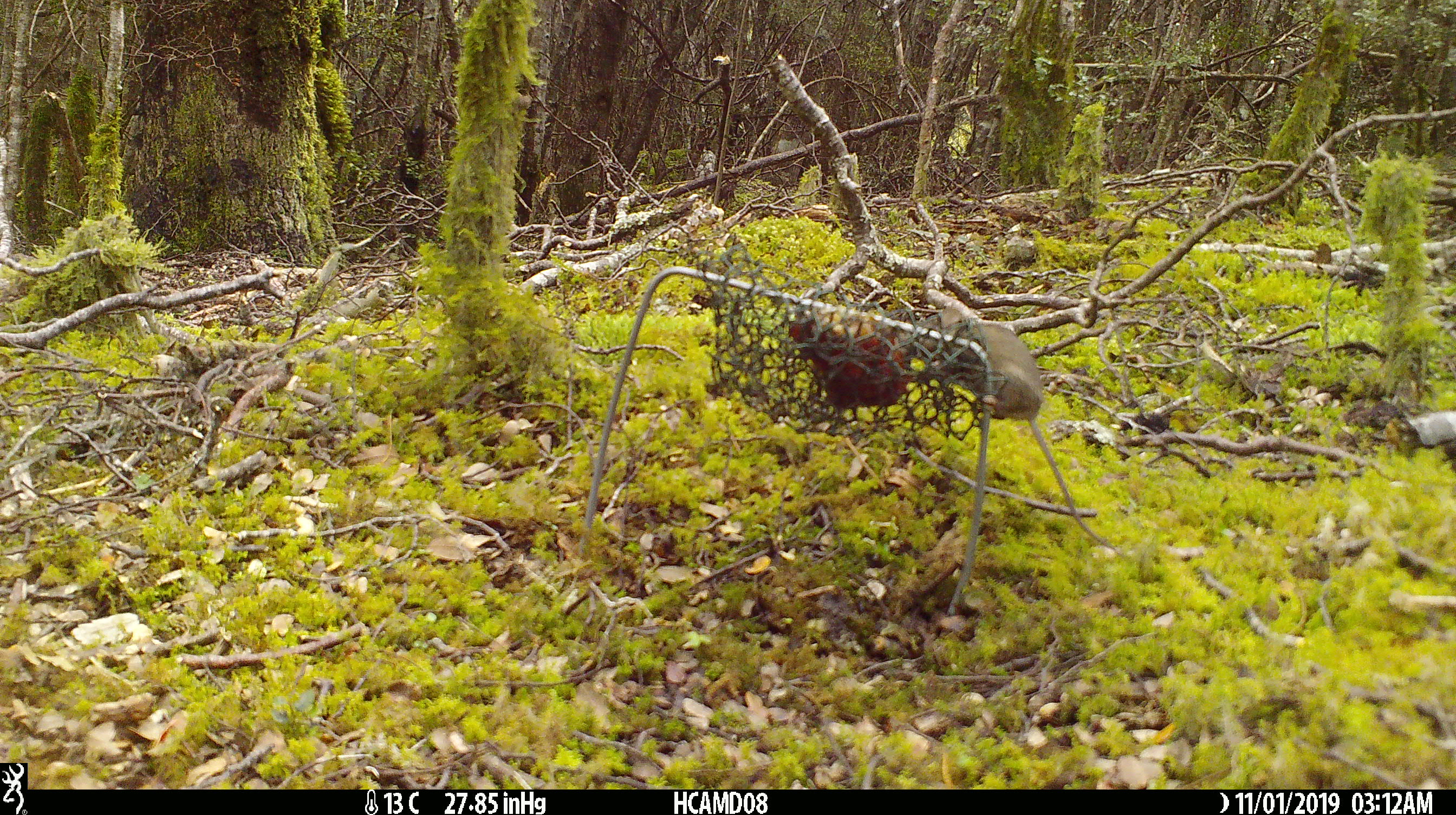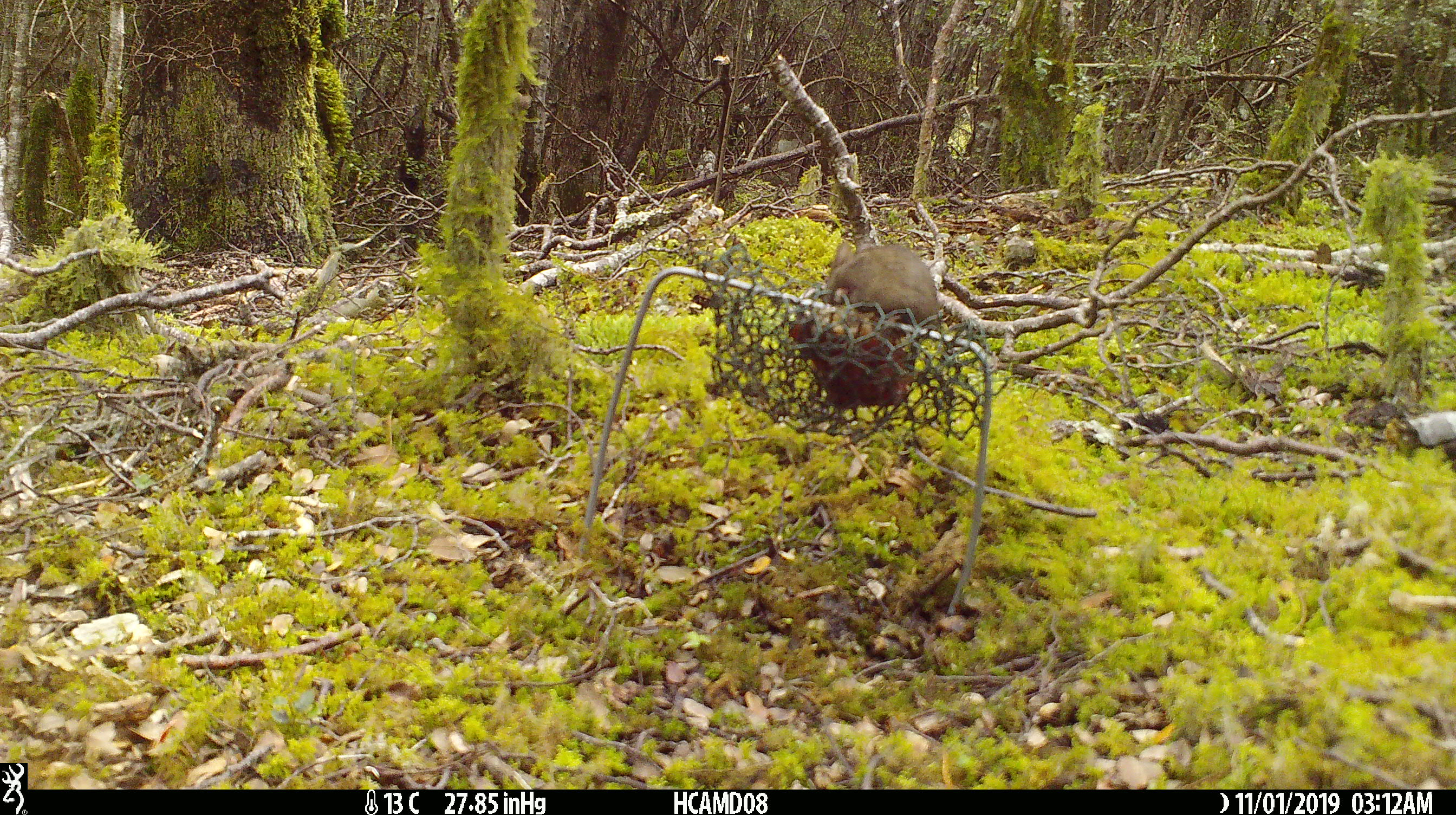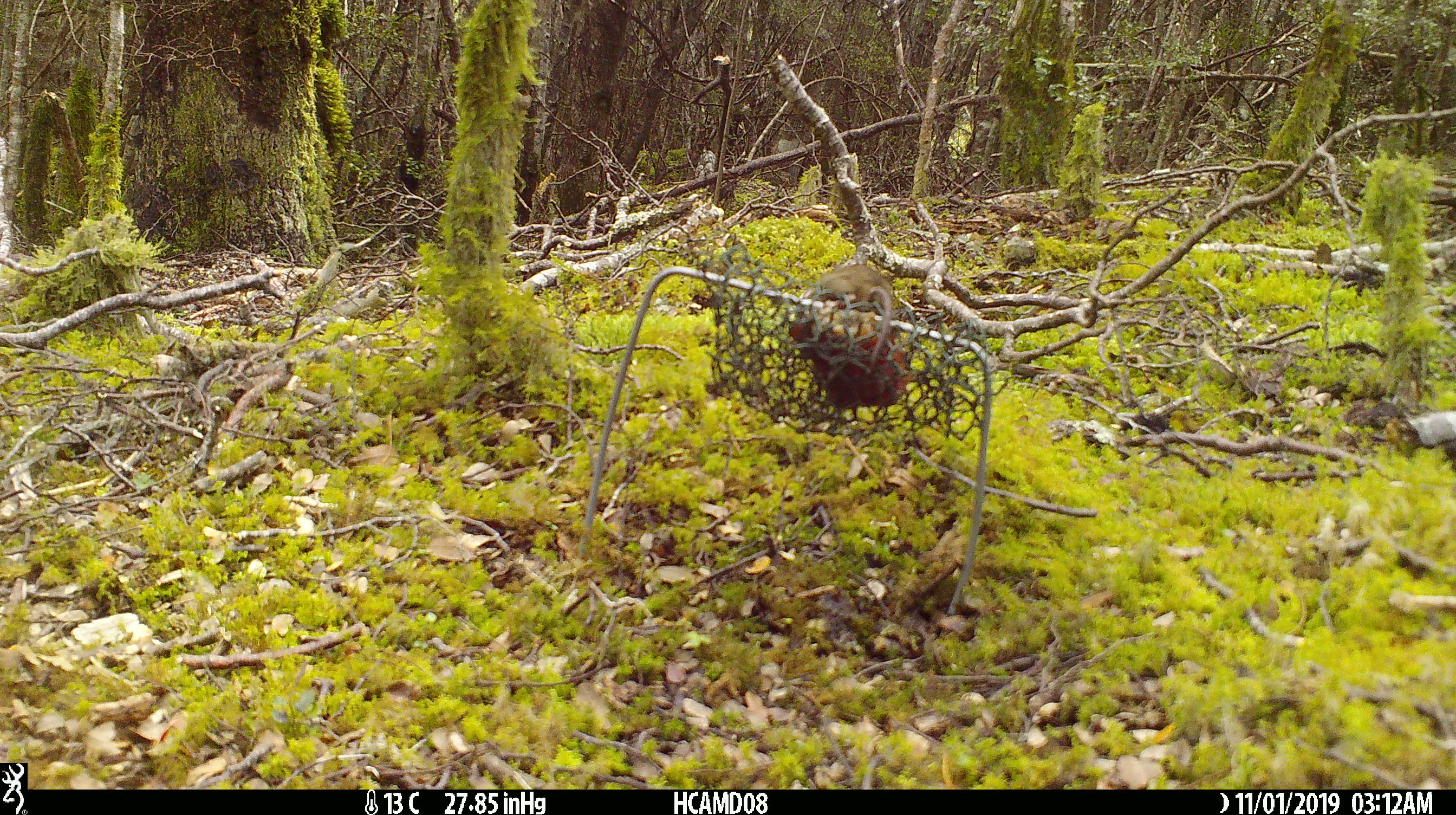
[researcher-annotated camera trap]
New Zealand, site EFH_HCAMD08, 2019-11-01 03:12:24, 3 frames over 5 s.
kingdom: Animalia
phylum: Chordata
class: Mammalia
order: Rodentia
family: Muridae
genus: Mus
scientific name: Mus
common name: mouse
Mouse (Mus).